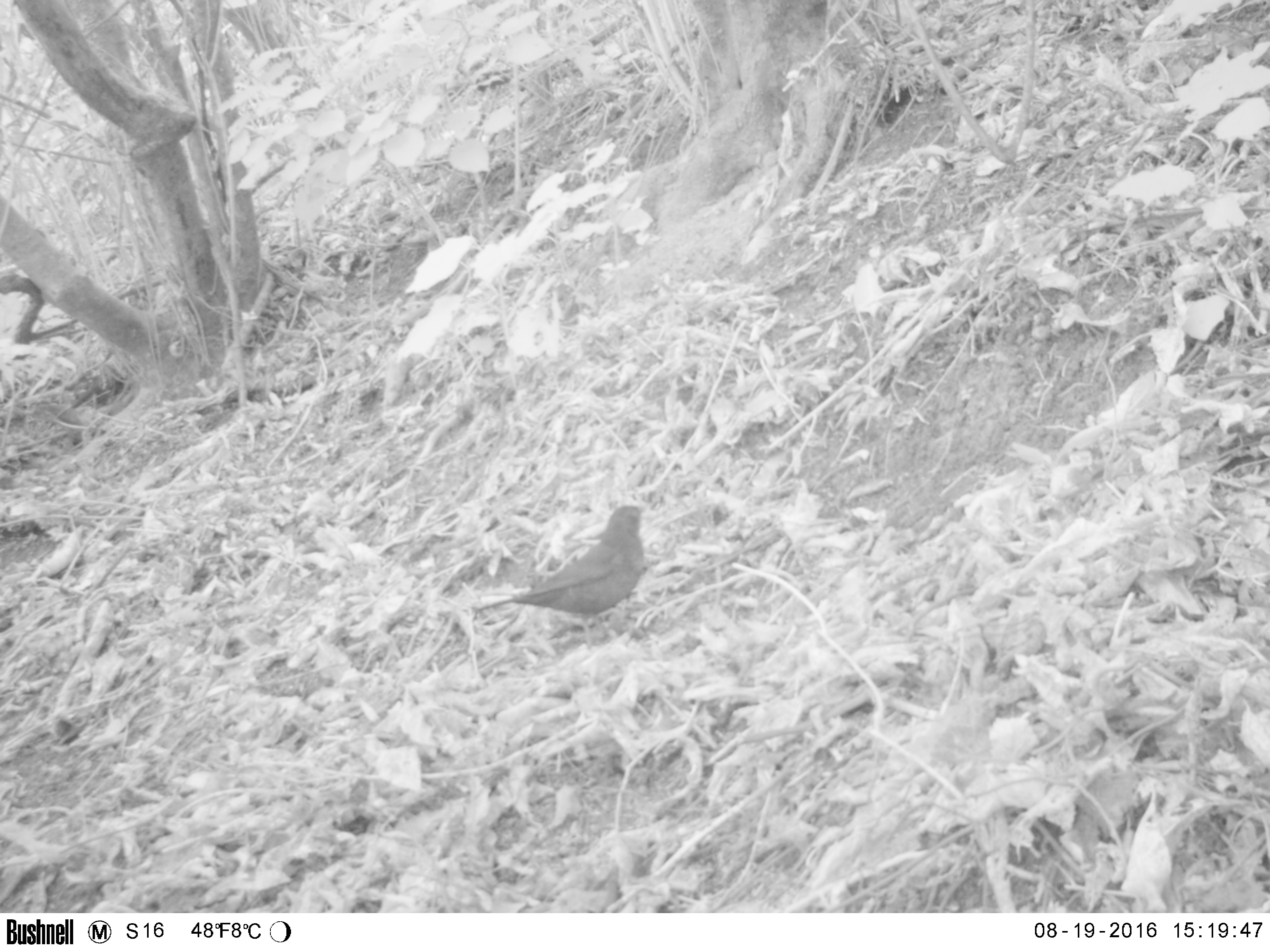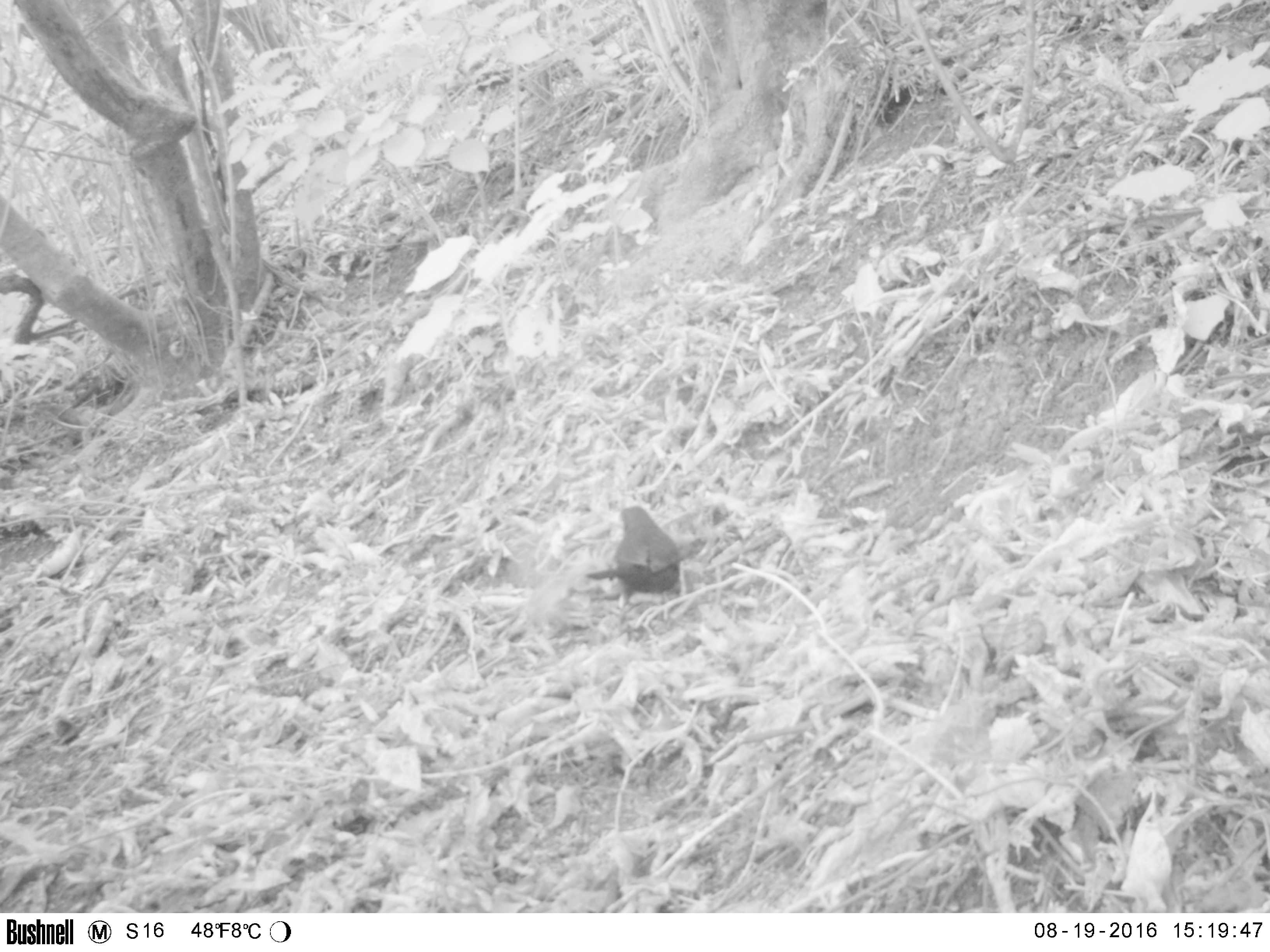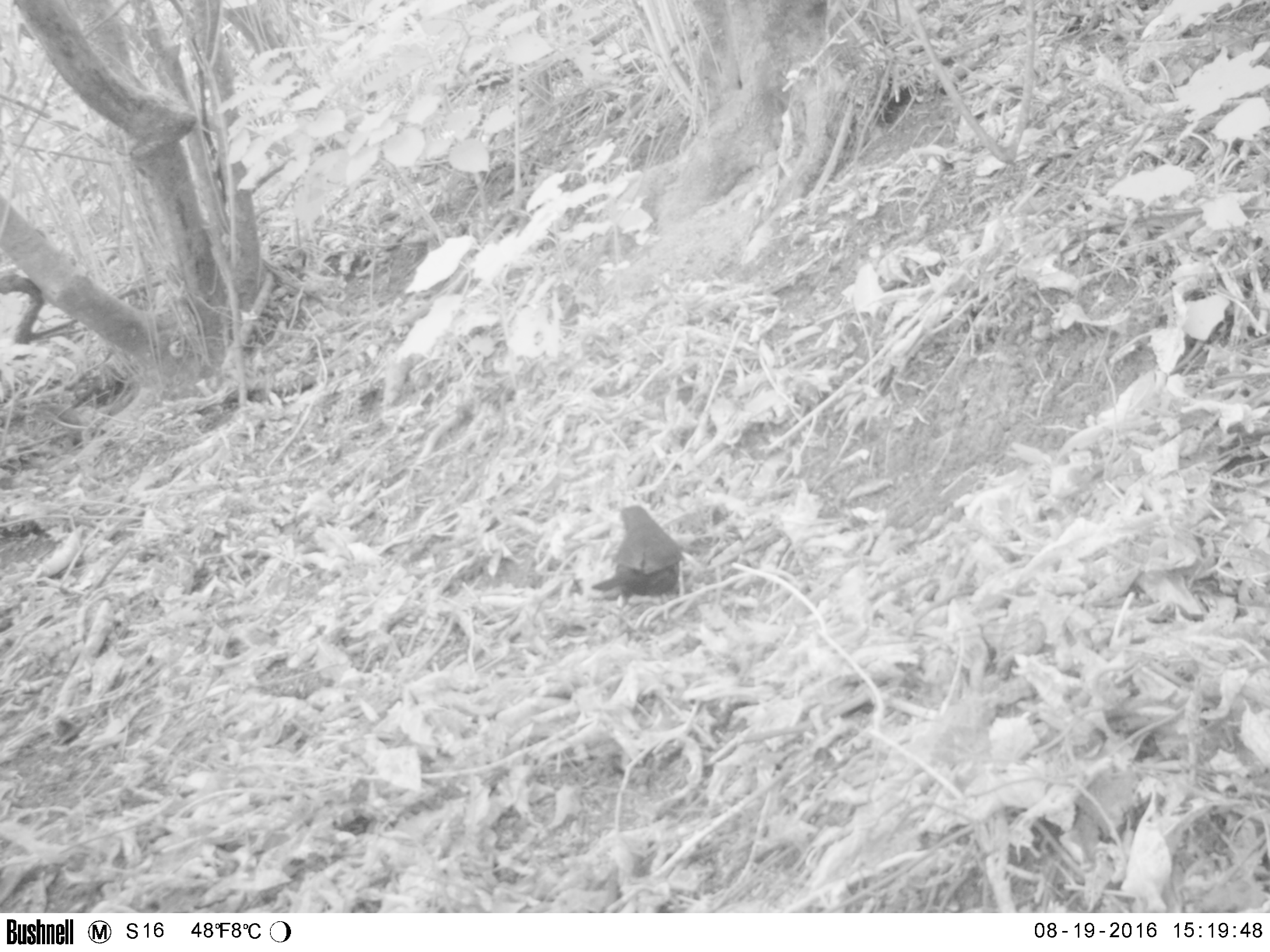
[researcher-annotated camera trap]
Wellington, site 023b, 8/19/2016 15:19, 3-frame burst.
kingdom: Animalia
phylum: Chordata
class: Aves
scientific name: Aves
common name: bird